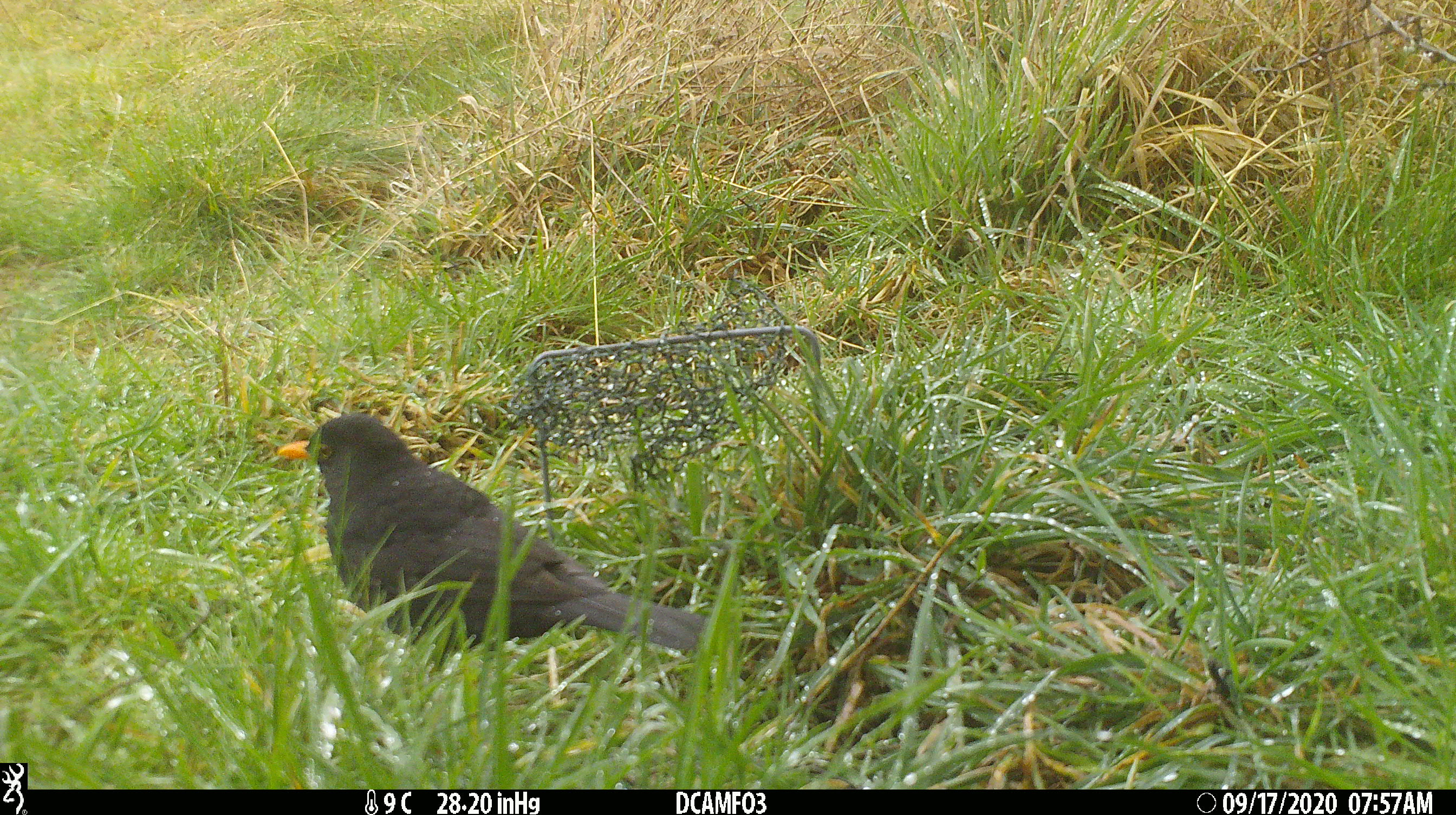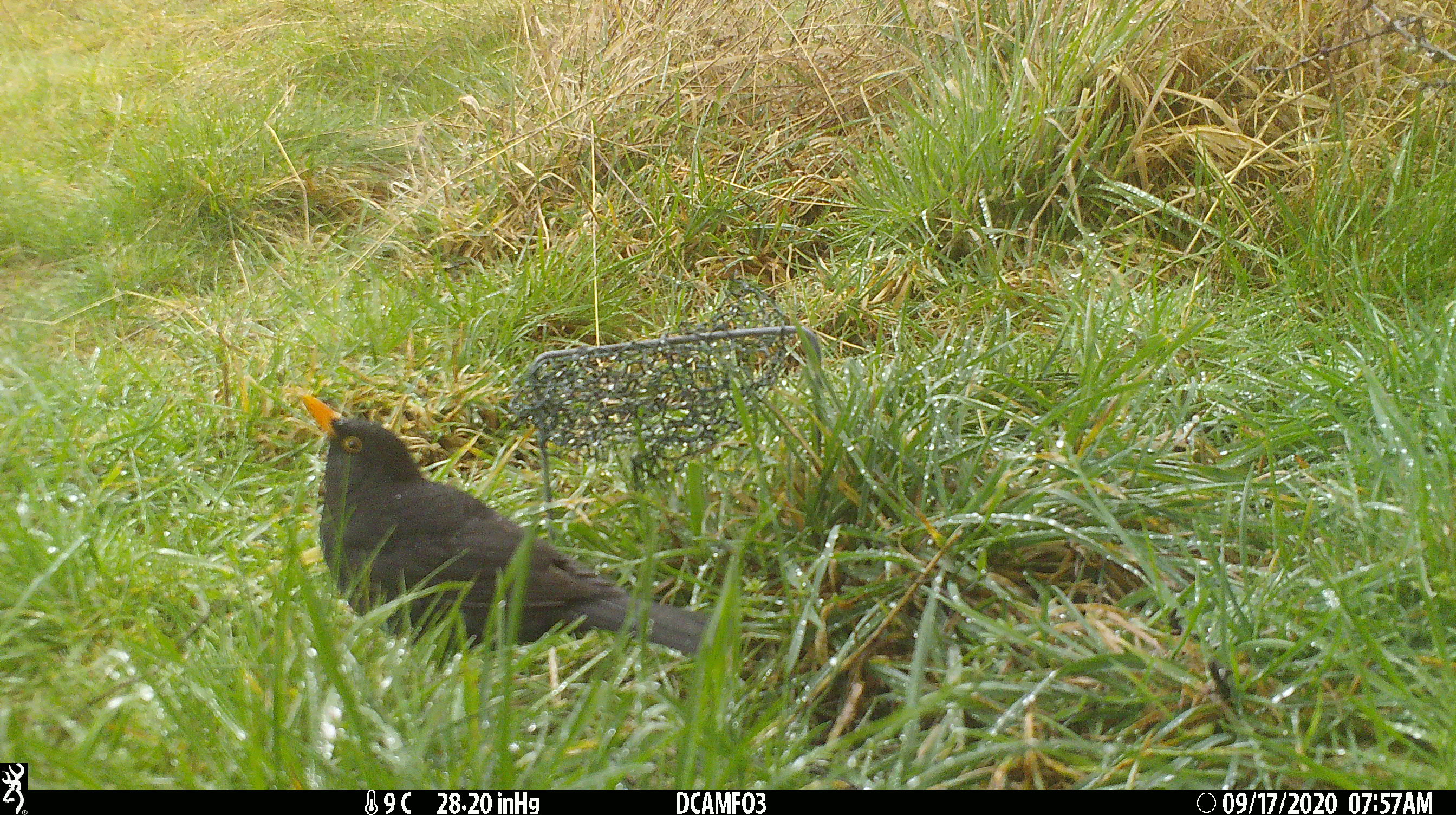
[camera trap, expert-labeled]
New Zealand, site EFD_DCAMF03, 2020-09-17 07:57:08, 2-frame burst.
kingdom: Animalia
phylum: Chordata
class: Aves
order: Passeriformes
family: Turdidae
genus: Turdus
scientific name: Turdus merula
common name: eurasian blackbird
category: blackbird